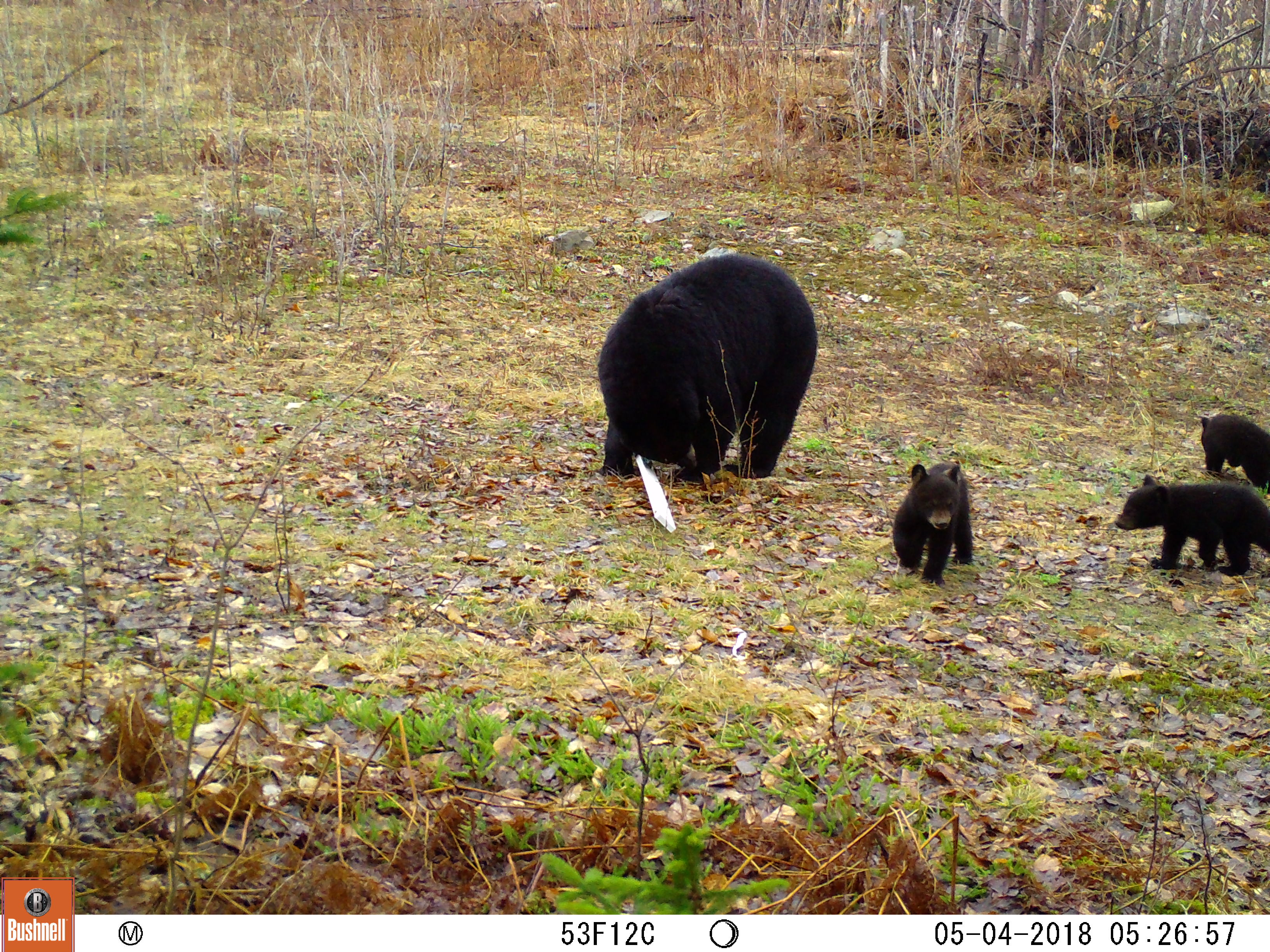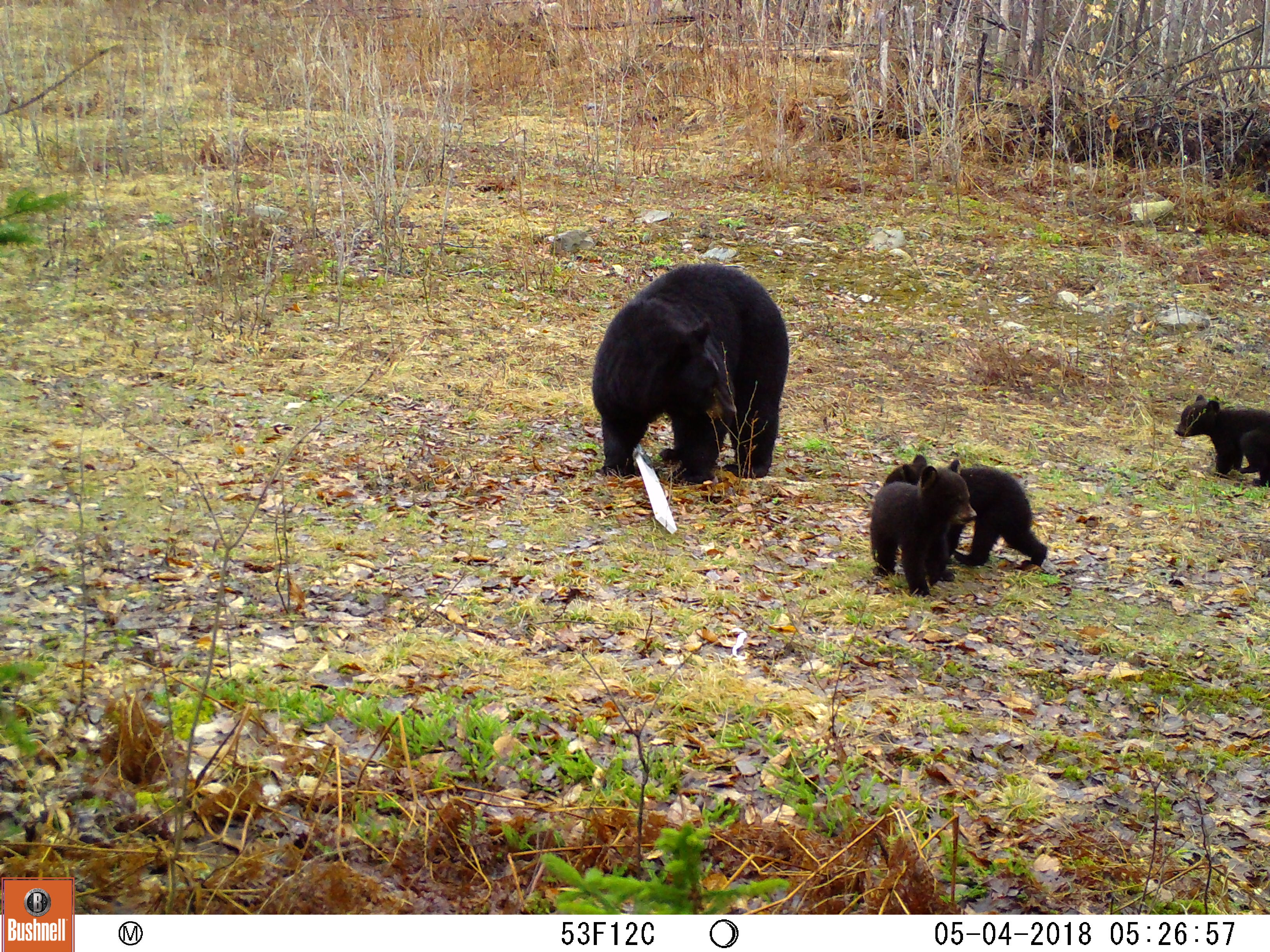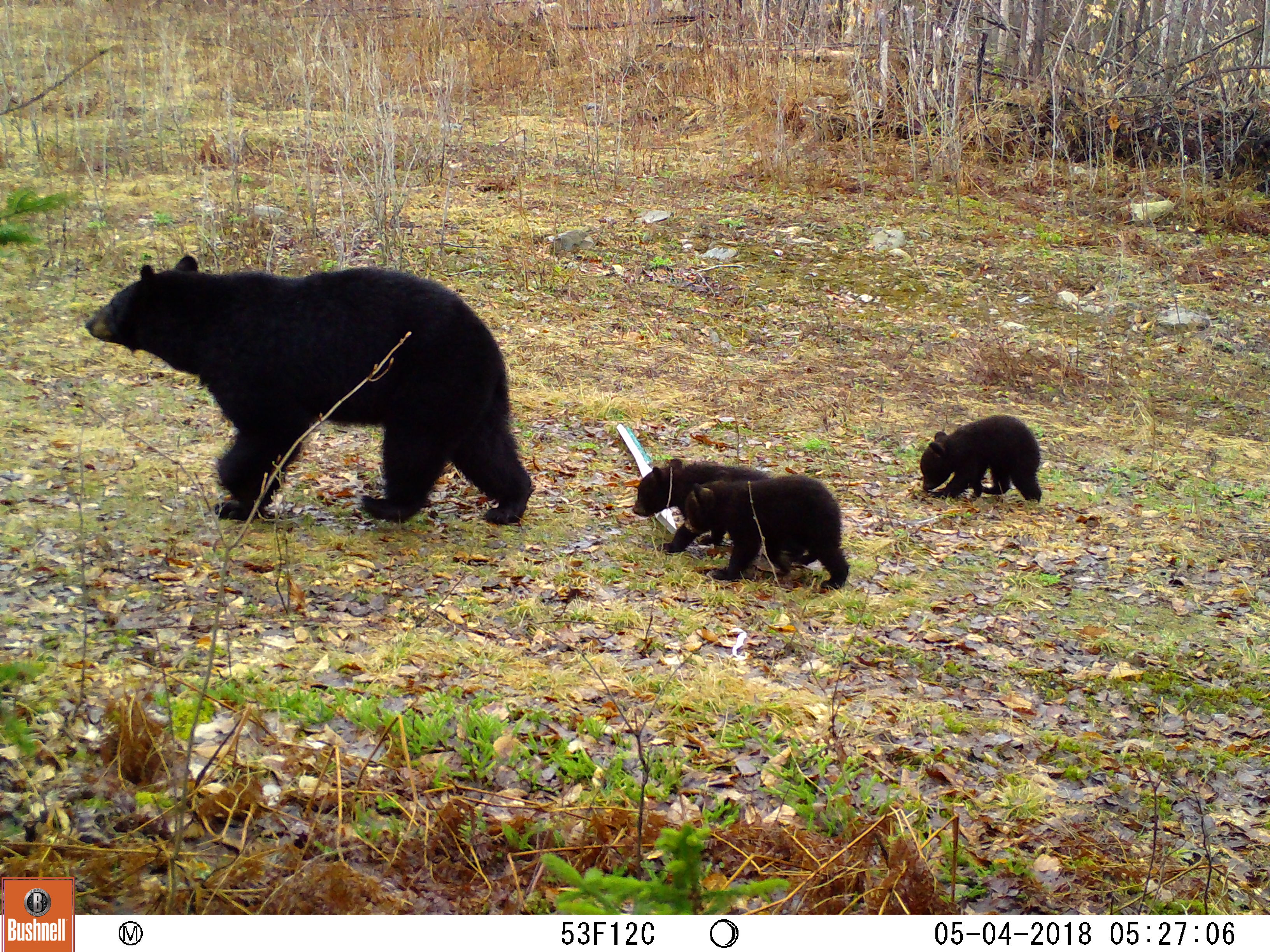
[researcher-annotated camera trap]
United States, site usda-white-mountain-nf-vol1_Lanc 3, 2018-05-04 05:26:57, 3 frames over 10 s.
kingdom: Animalia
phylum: Chordata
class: Mammalia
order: Carnivora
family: Ursidae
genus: Ursus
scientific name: Ursus americanus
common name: black bear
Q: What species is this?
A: Black bear (Ursus americanus).